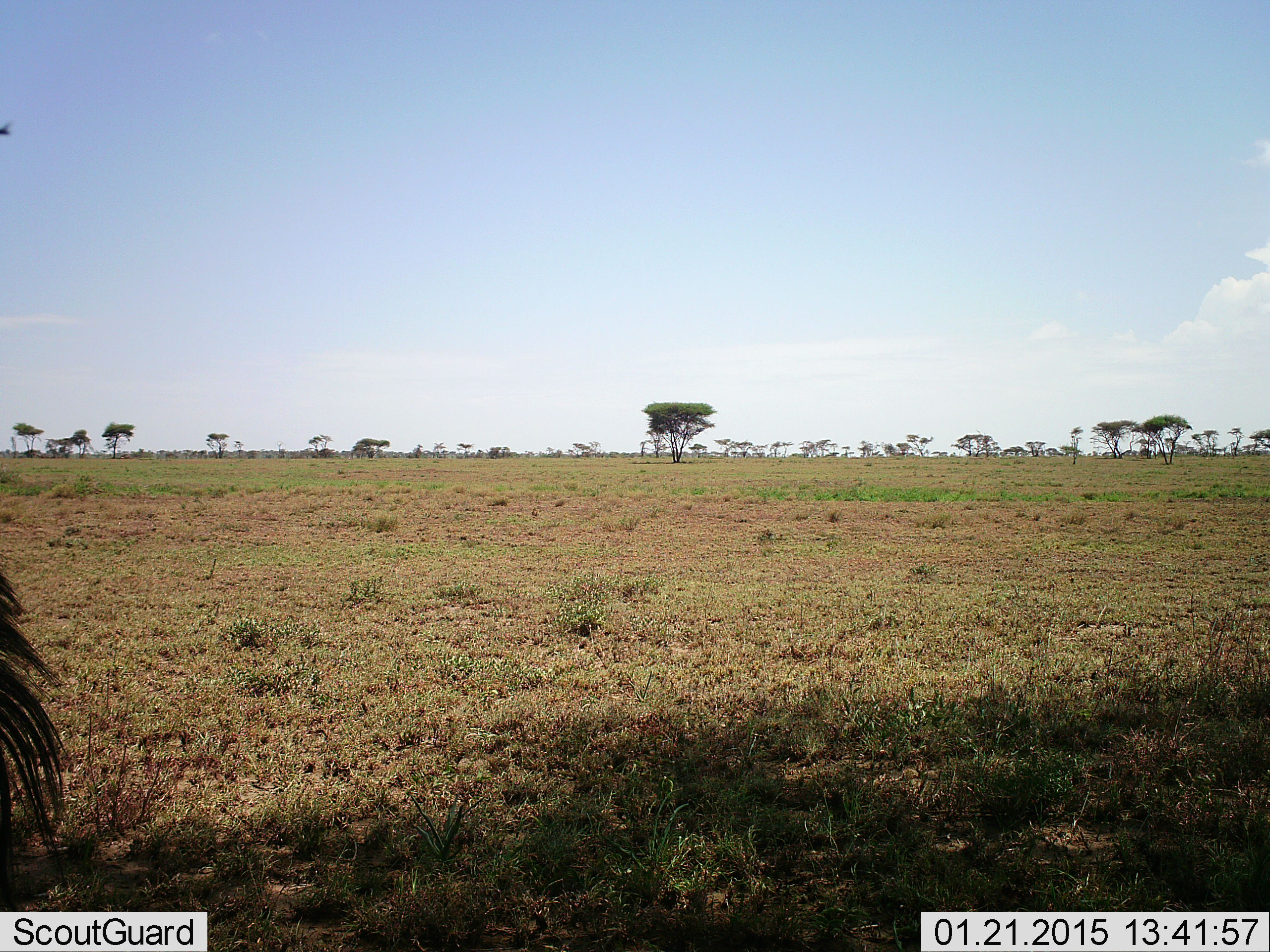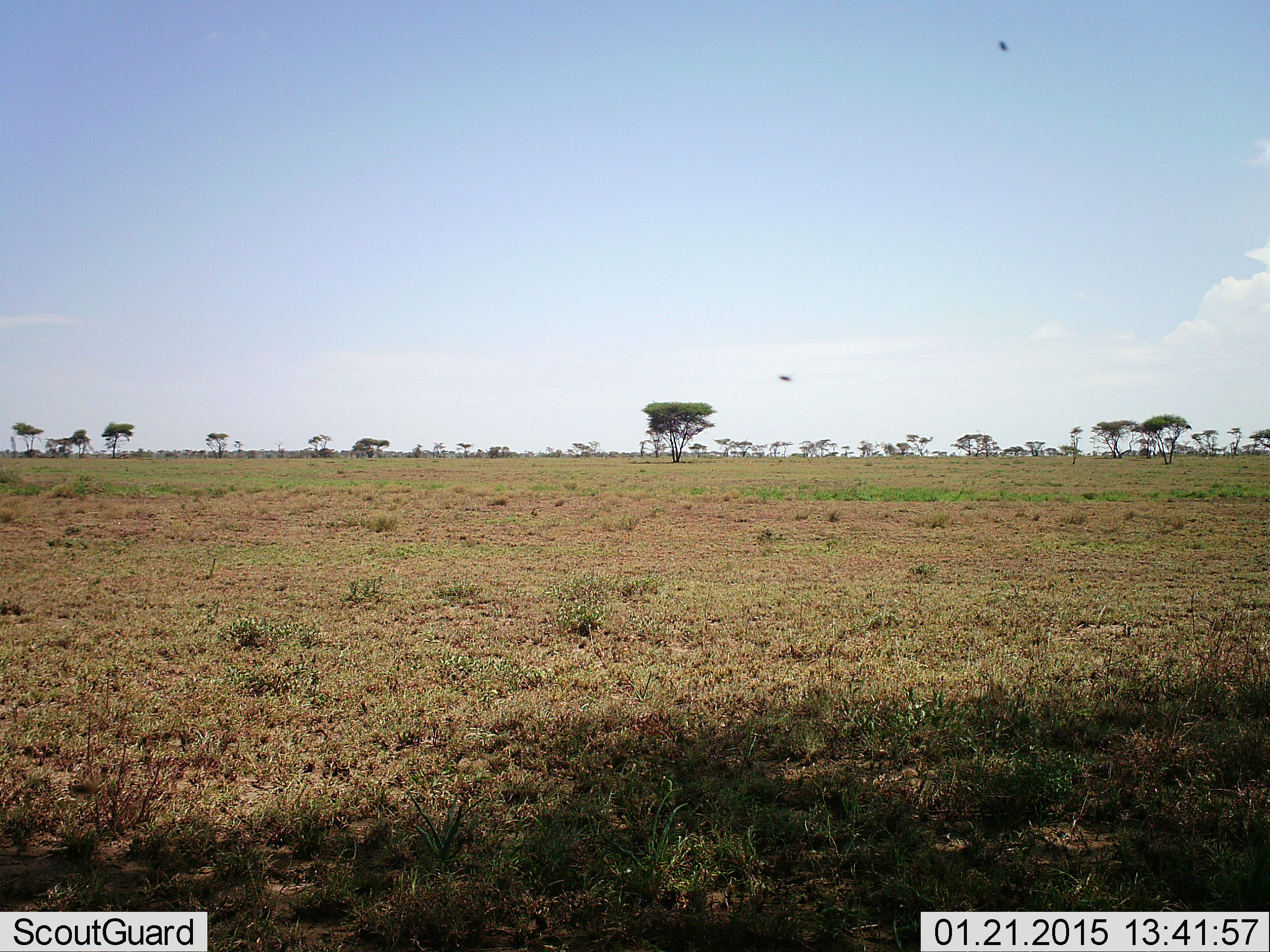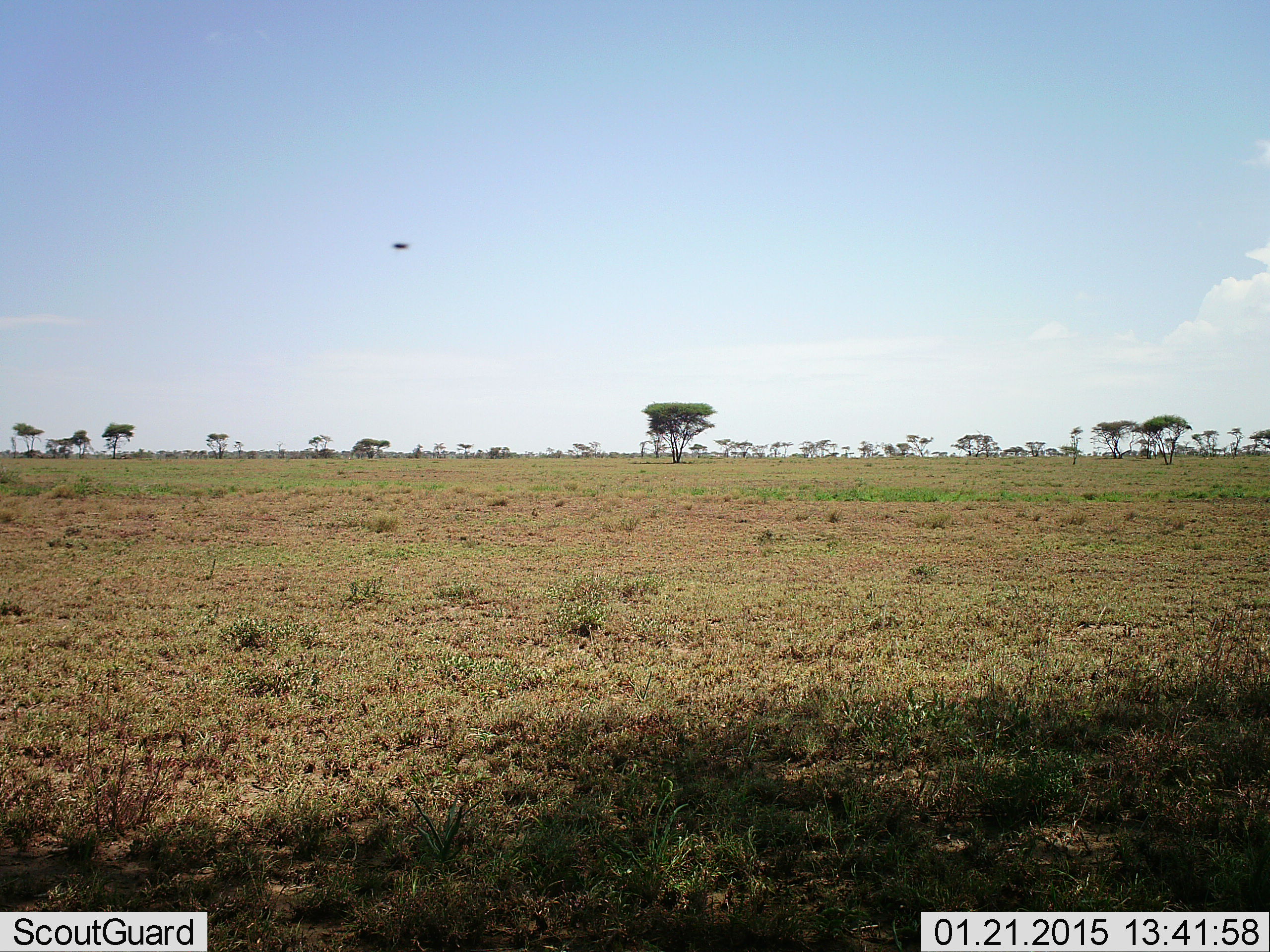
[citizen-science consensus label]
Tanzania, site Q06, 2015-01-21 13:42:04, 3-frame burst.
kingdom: Animalia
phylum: Chordata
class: Aves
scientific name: Aves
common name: bird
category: otherbird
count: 2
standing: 0%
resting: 0%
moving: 100%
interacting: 0%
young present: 0%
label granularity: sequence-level